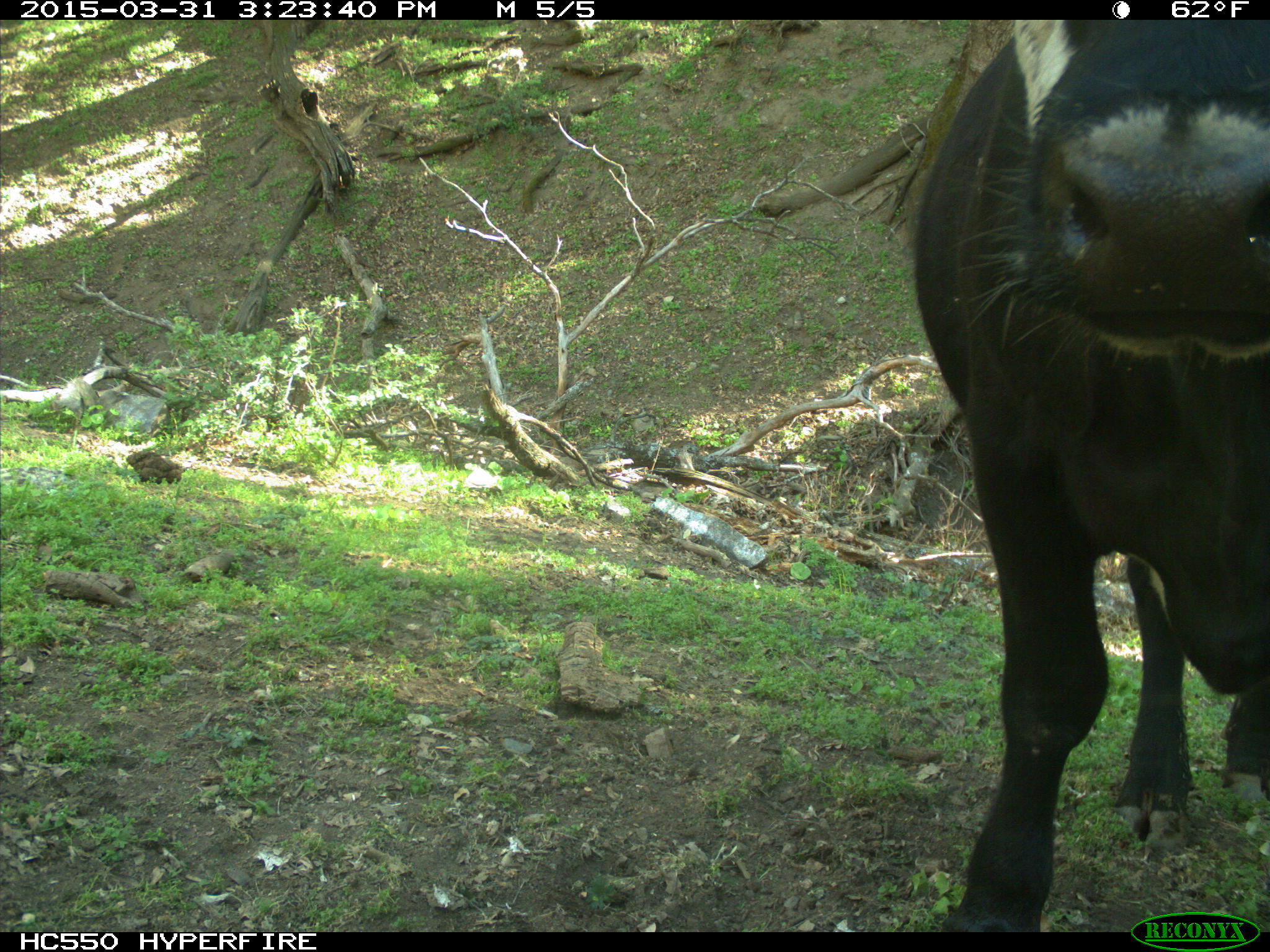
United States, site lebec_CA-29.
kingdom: Animalia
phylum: Chordata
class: Mammalia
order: Artiodactyla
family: Bovidae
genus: Bos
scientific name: Bos taurus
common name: domestic cow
Bos taurus (domestic cow).